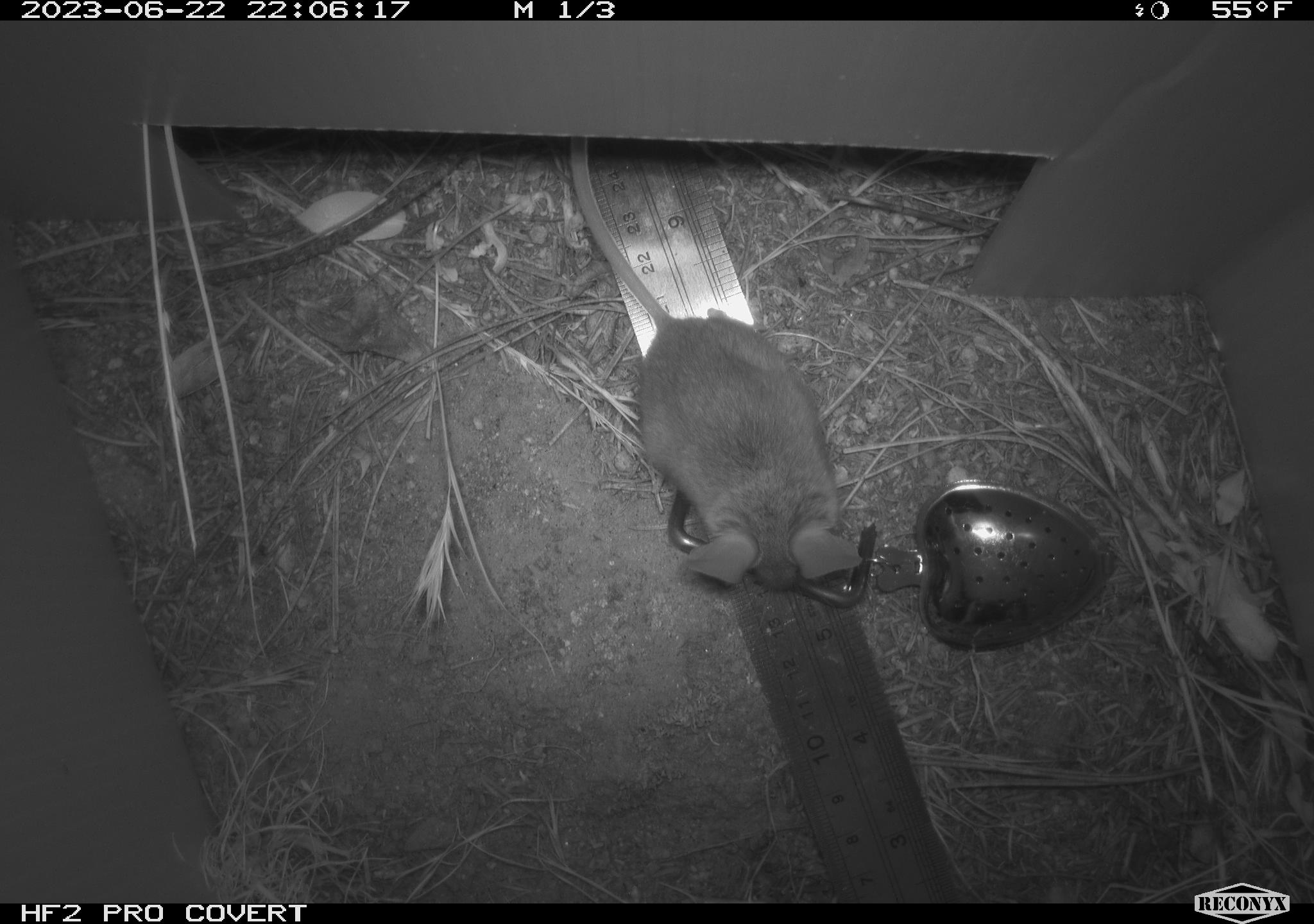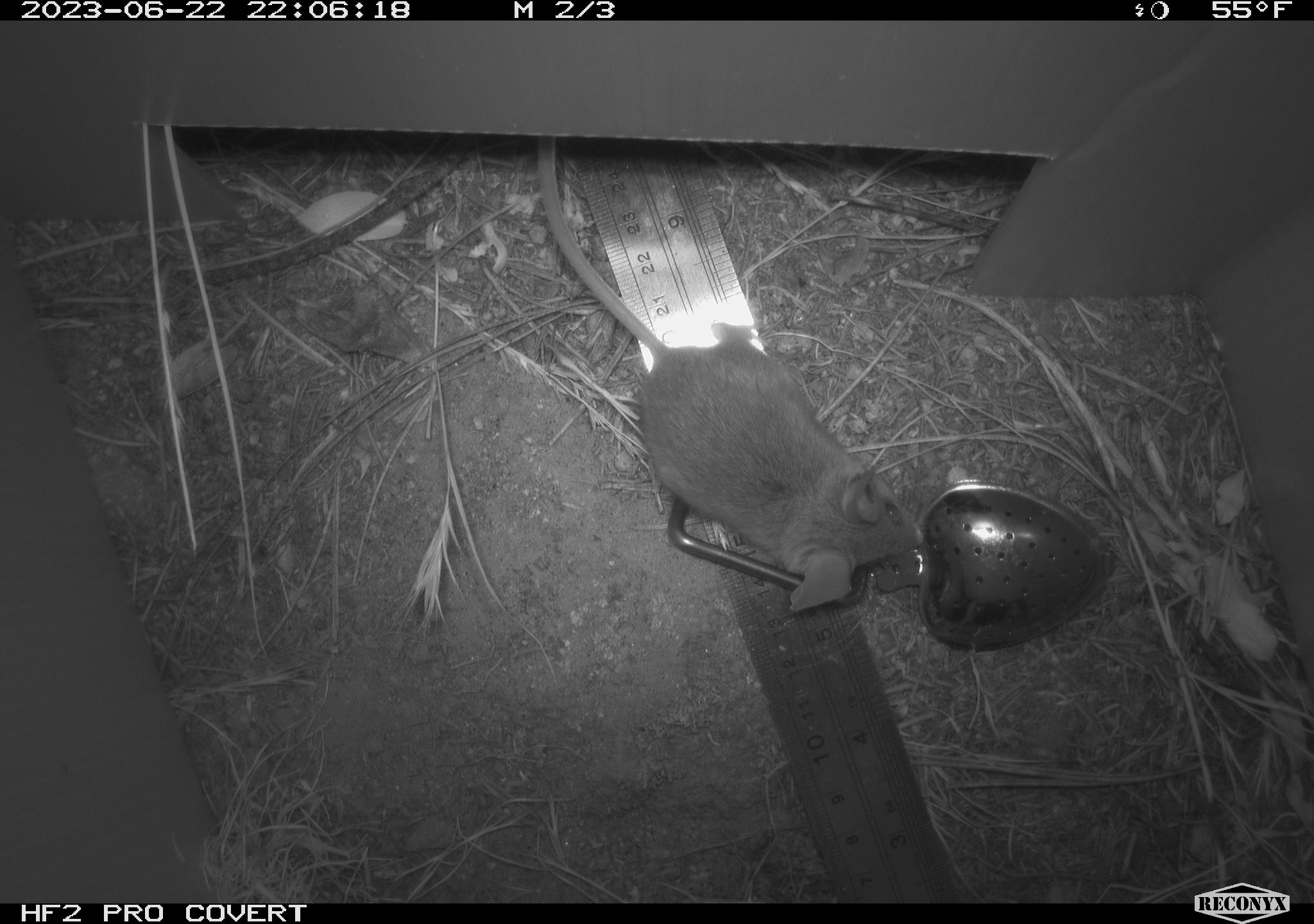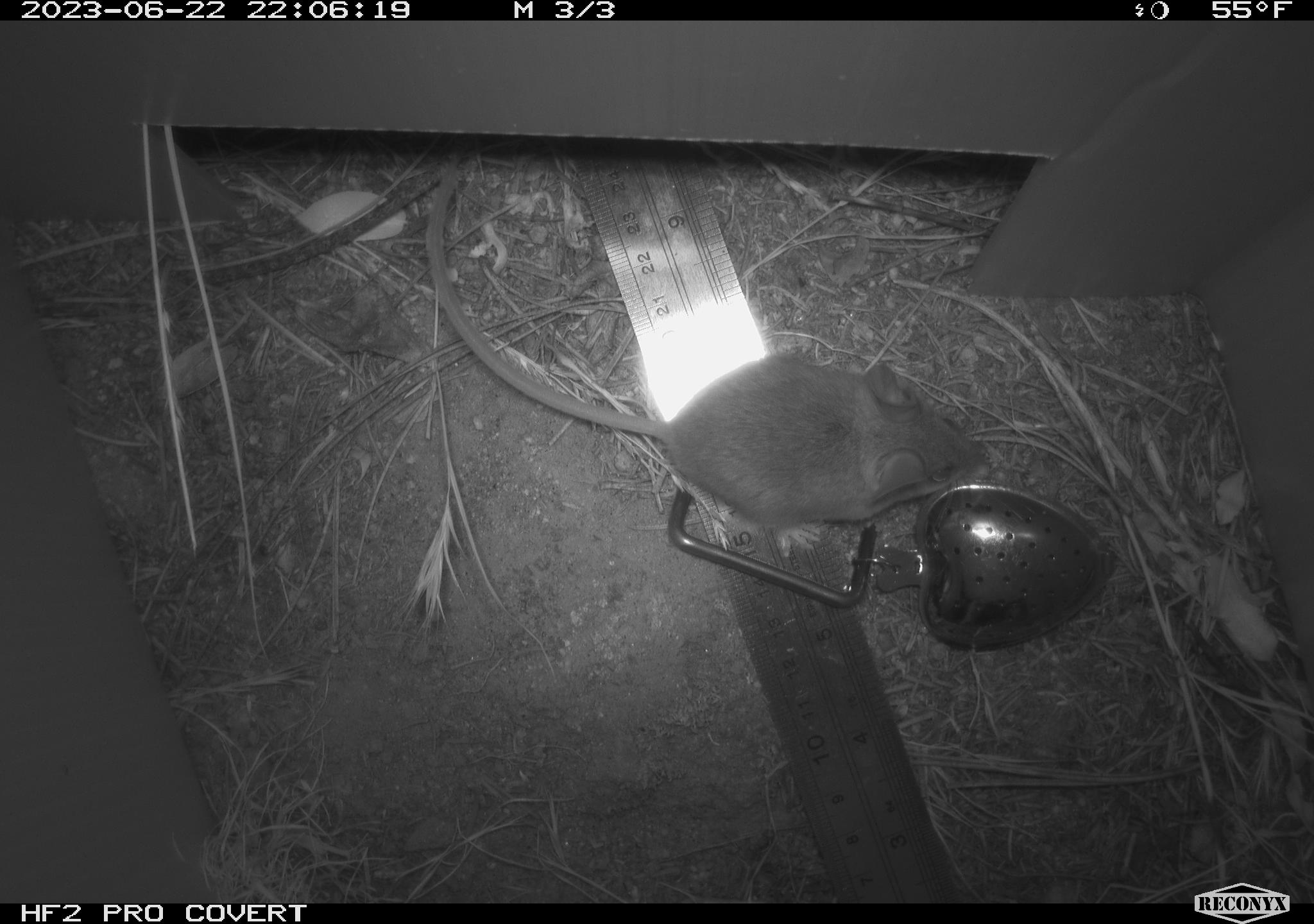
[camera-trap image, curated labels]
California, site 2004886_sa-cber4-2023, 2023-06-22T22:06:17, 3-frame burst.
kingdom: Animalia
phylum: Chordata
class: Mammalia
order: Rodentia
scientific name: Rodentia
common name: mouse species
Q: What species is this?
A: Mouse species (Rodentia).